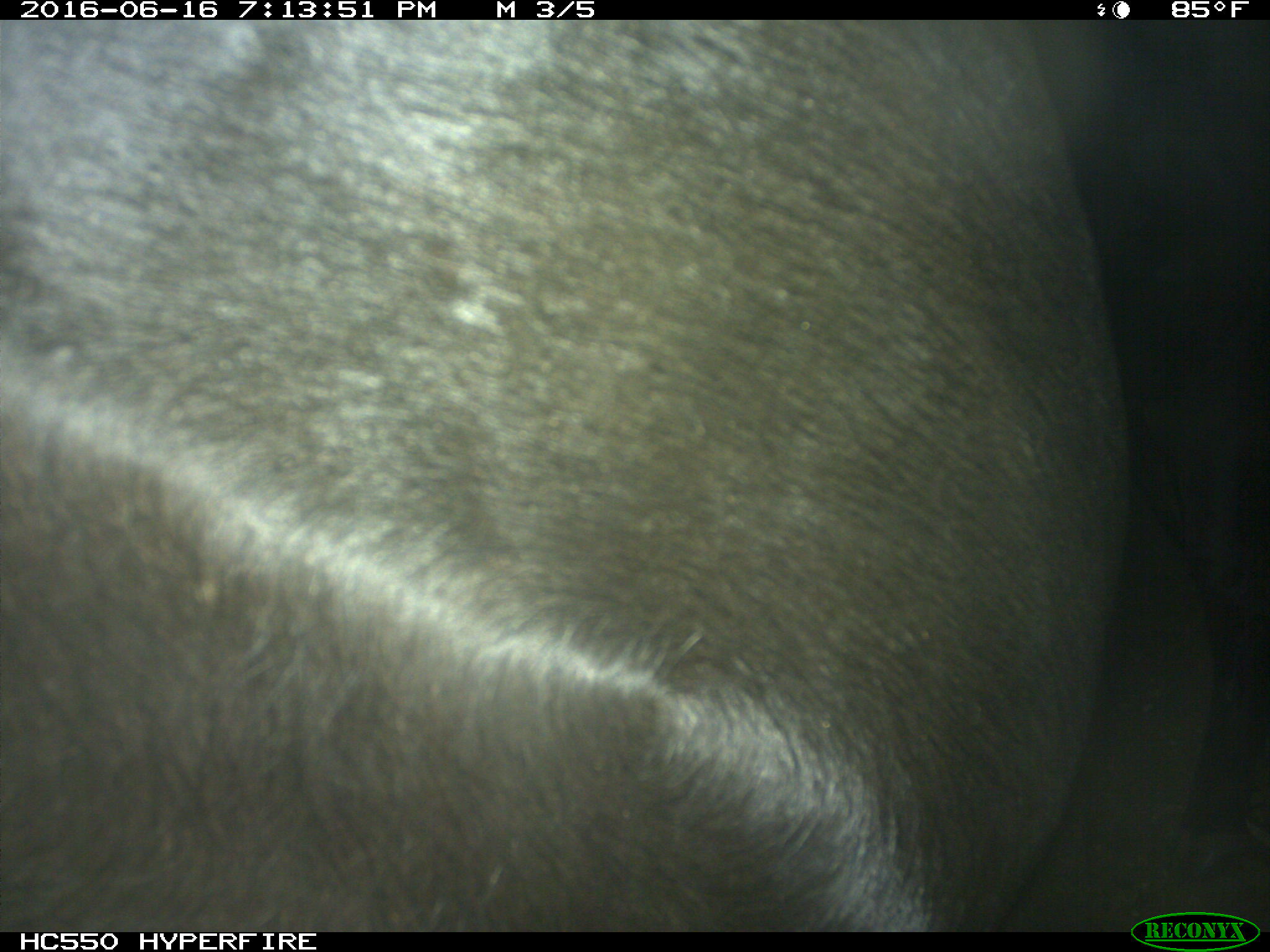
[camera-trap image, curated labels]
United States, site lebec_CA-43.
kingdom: Animalia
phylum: Chordata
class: Mammalia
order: Artiodactyla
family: Bovidae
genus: Bos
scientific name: Bos taurus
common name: domestic cow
Bos taurus (domestic cow).